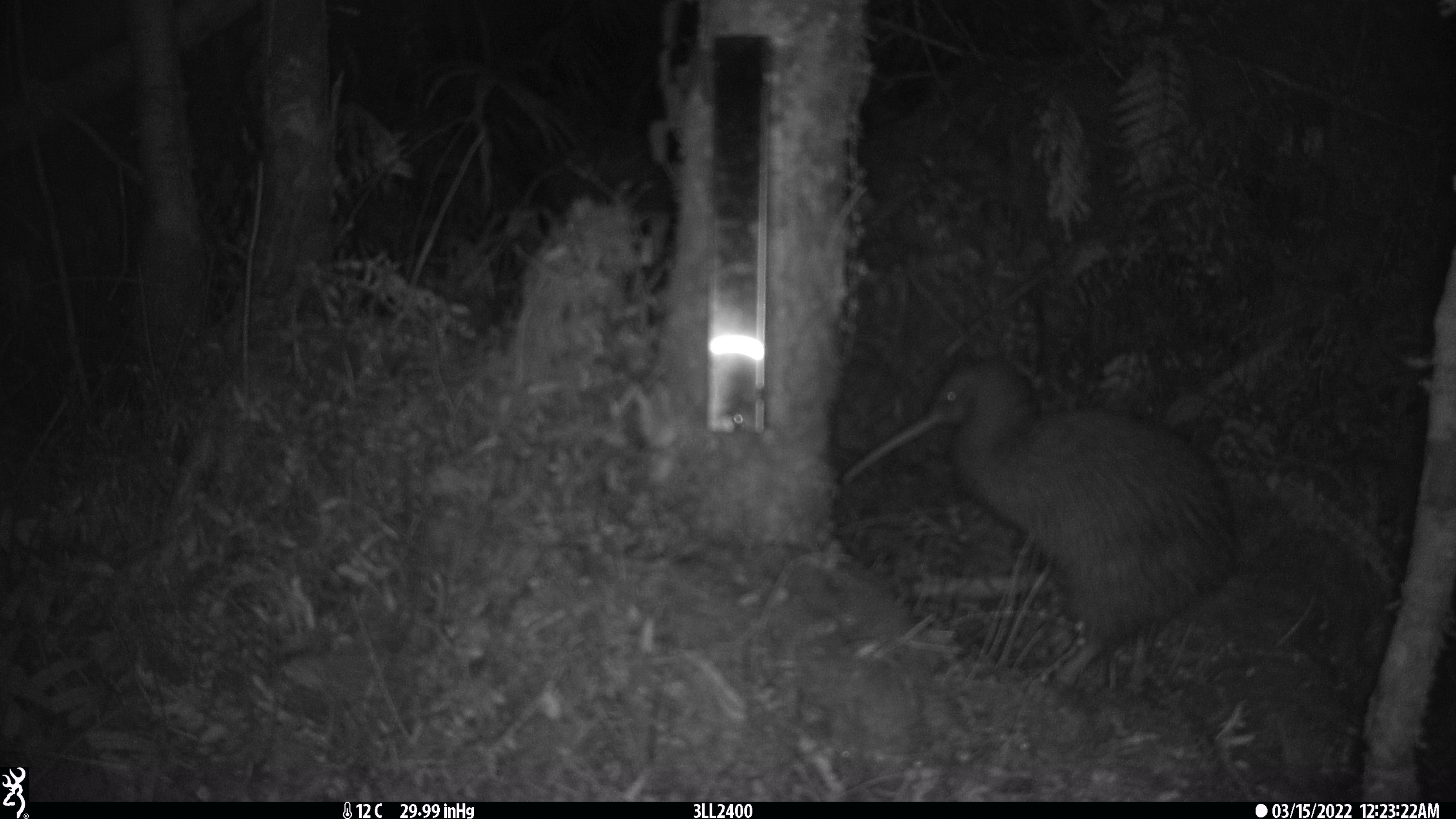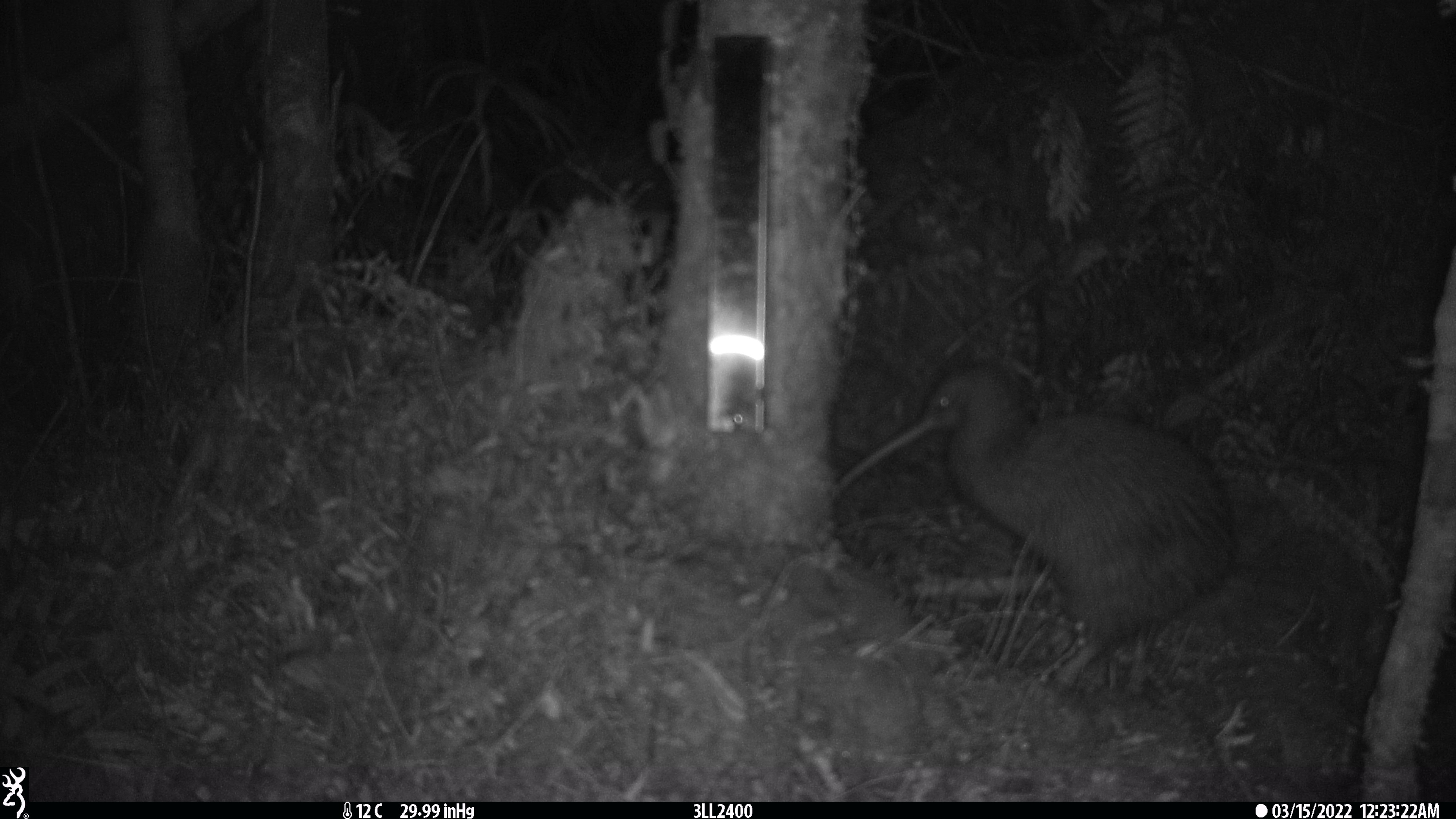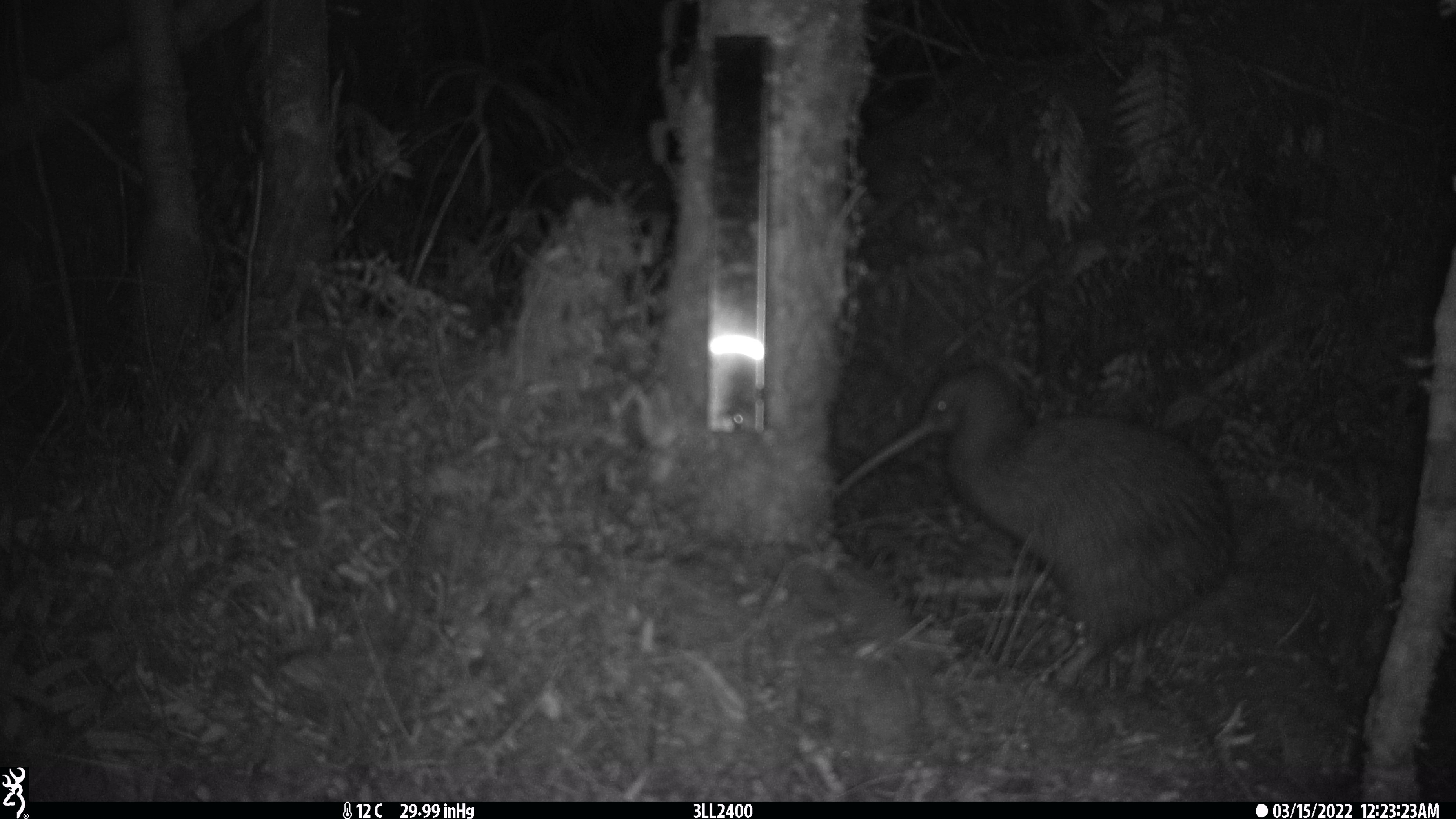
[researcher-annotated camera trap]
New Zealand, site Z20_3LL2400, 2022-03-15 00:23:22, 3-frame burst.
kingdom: Animalia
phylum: Chordata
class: Aves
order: Apterygiformes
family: Apterygidae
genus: Apteryx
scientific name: Apteryx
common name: kiwi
Kiwi (Apteryx).